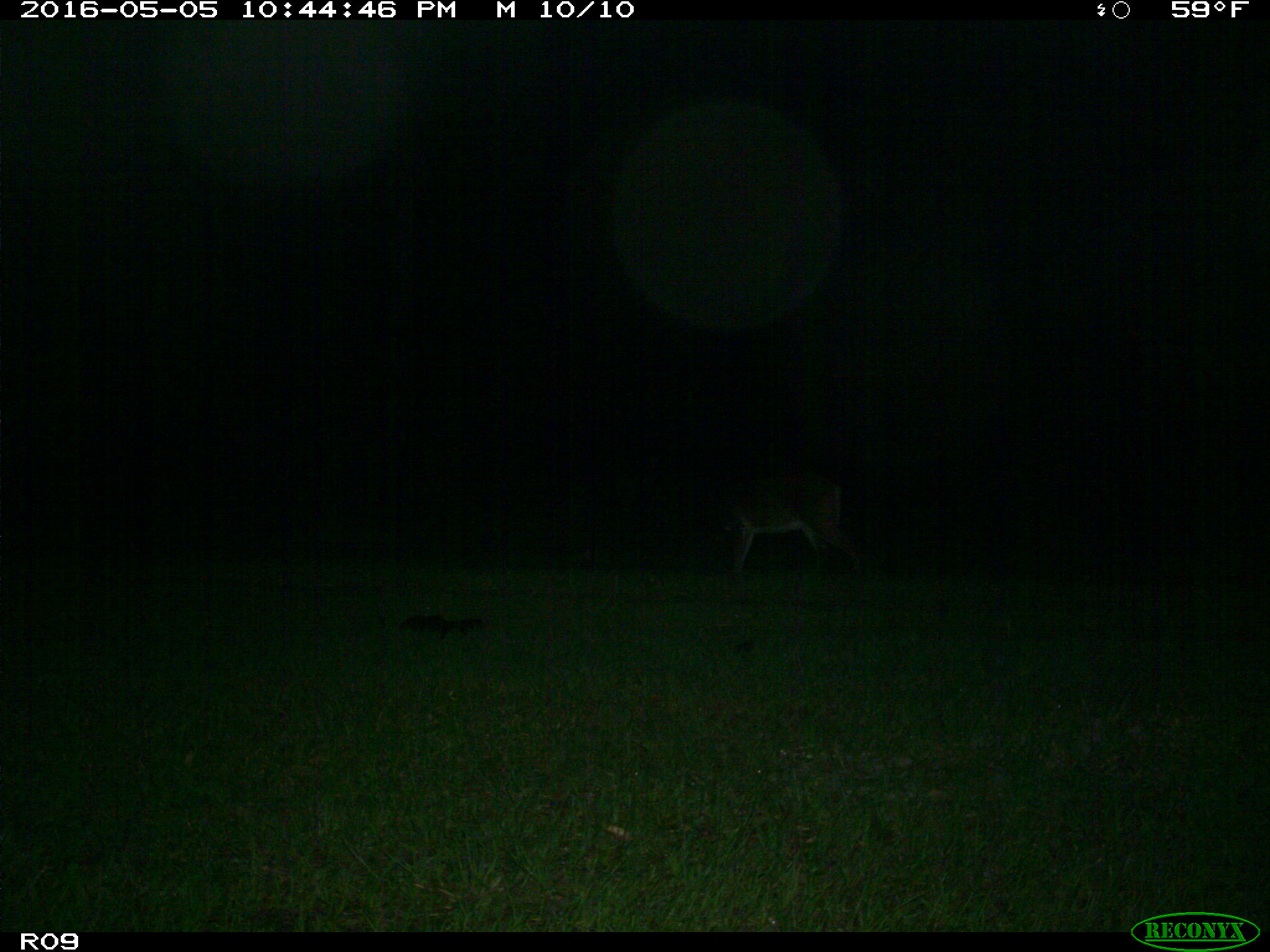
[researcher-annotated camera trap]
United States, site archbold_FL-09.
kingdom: Animalia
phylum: Chordata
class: Mammalia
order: Artiodactyla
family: Cervidae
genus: Odocoileus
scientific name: Odocoileus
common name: deer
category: unidentified deer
Unidentified deer (deer) (Odocoileus).